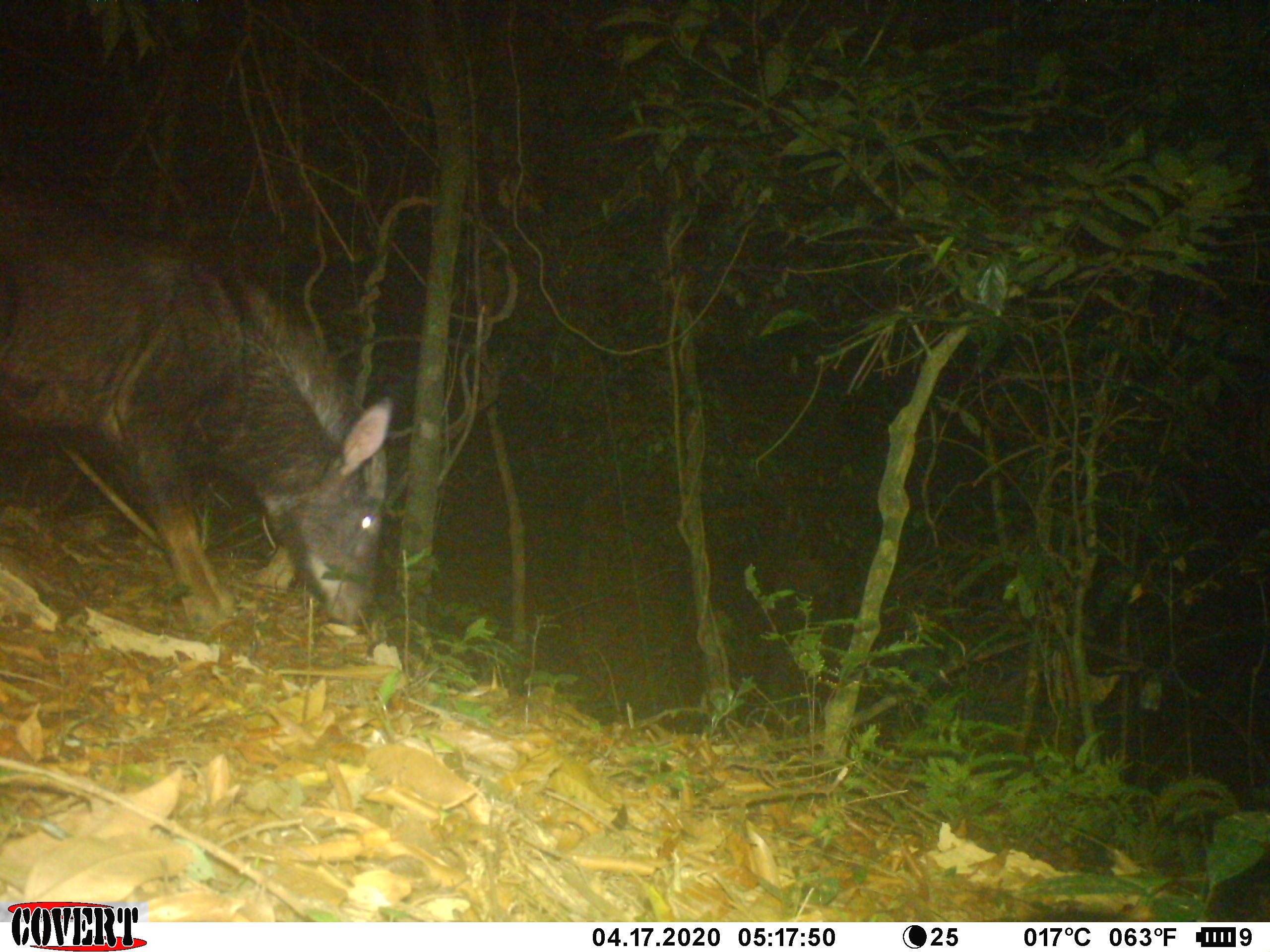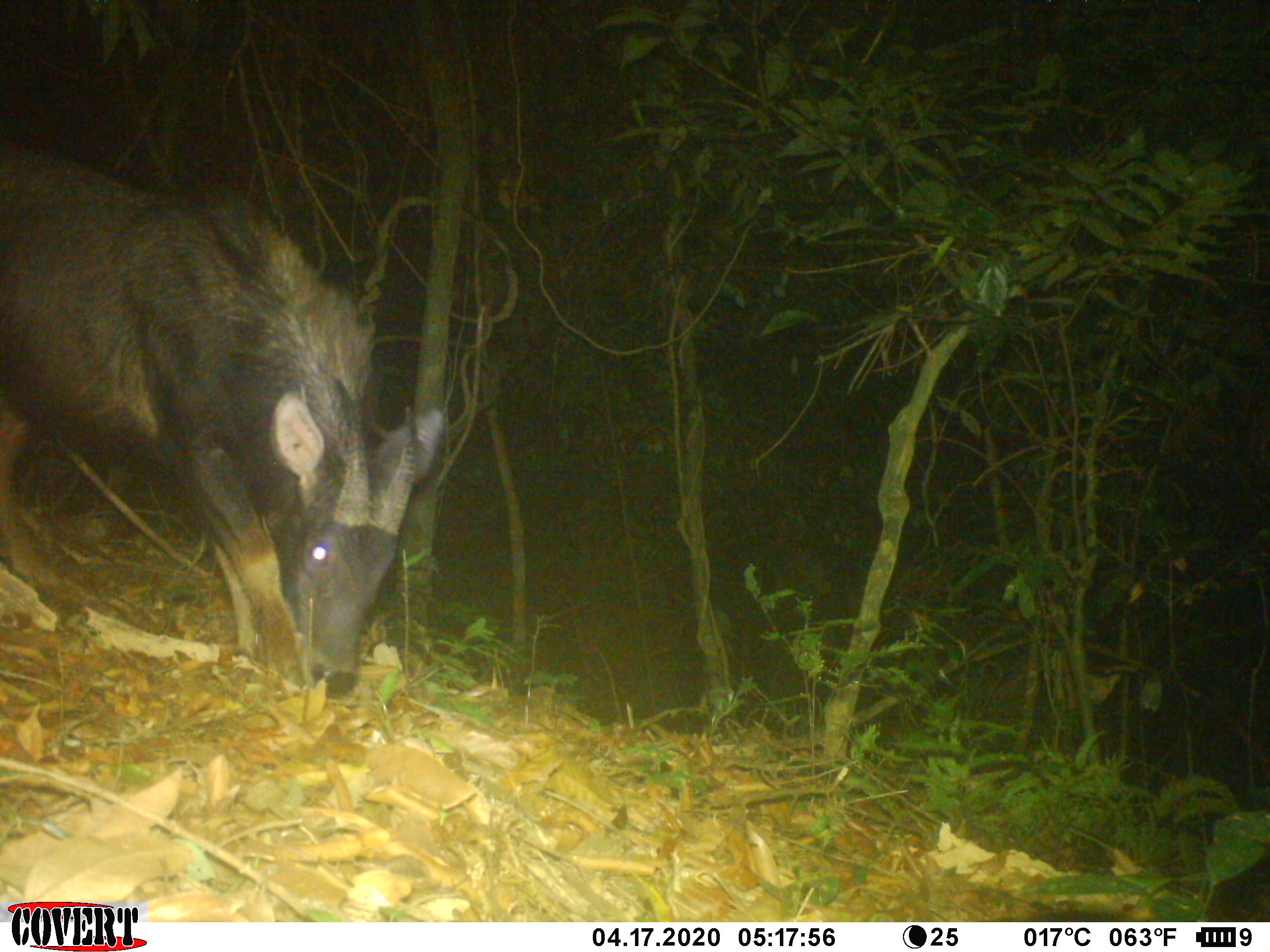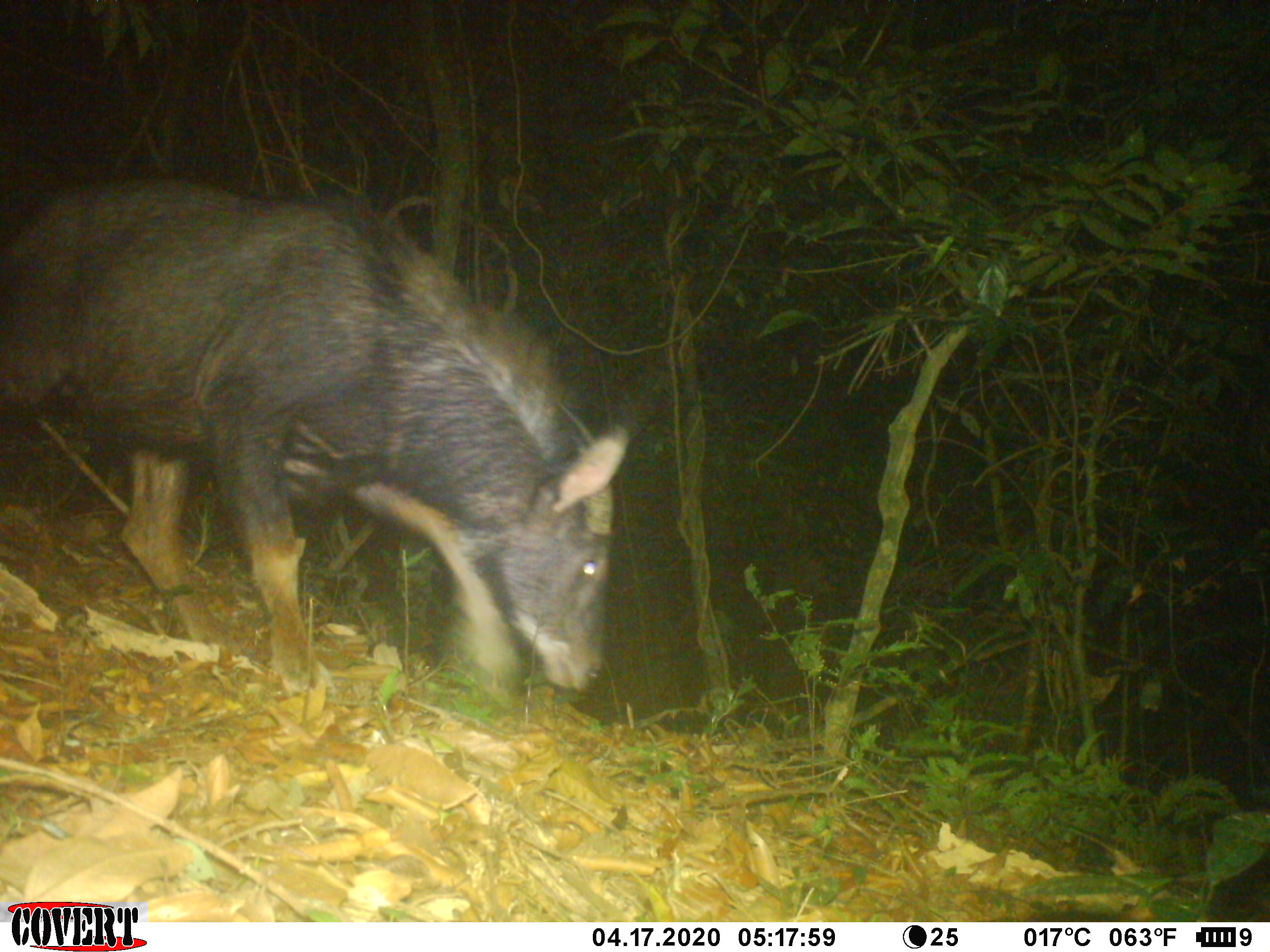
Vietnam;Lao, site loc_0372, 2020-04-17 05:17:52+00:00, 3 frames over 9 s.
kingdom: Animalia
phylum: Chordata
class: Mammalia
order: Artiodactyla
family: Bovidae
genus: Capricornis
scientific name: Capricornis sumatraensis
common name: chinese serow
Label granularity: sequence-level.